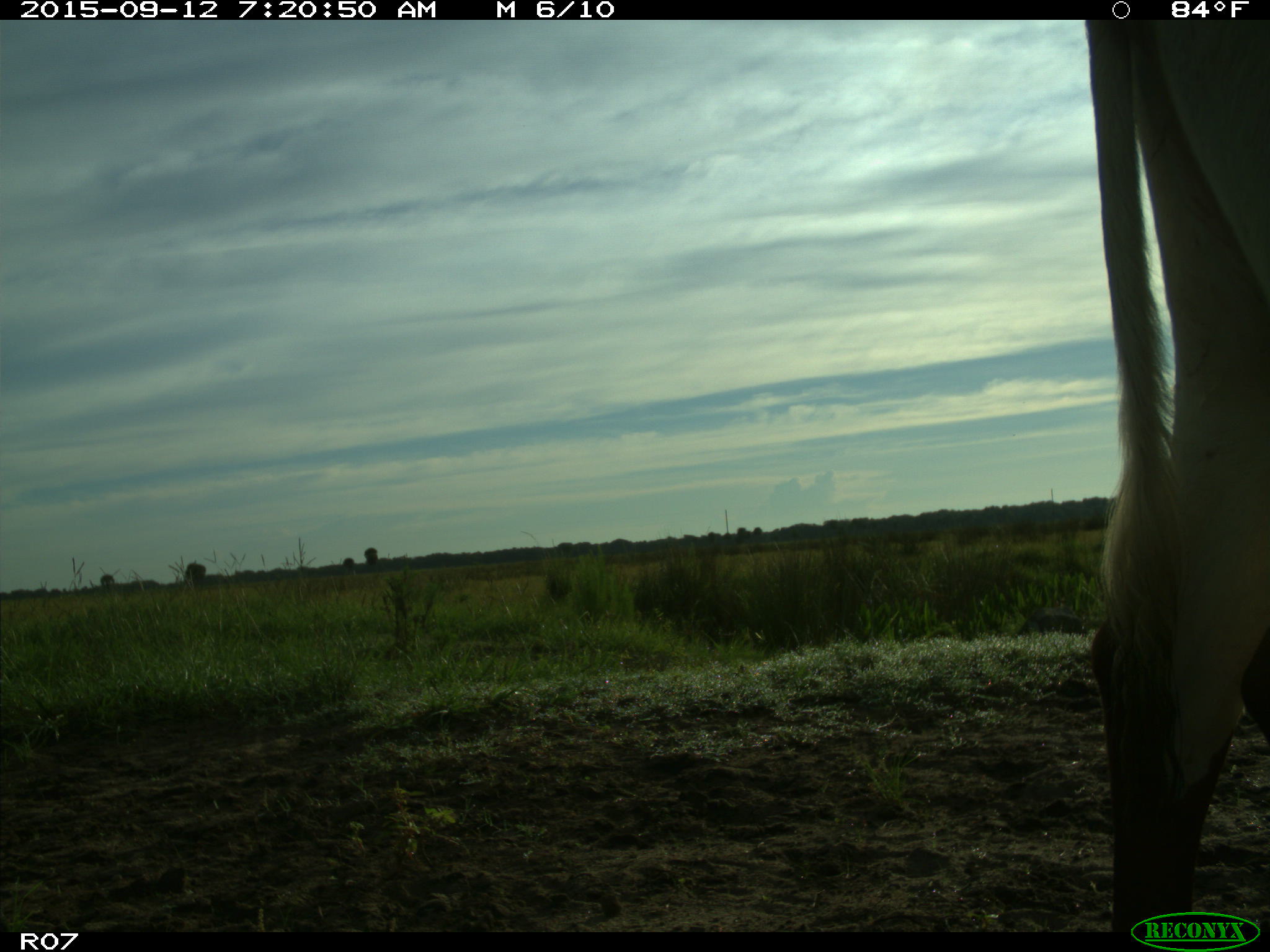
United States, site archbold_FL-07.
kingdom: Animalia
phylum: Chordata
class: Mammalia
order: Artiodactyla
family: Bovidae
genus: Bos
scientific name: Bos taurus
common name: domestic cow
Bos taurus (domestic cow).